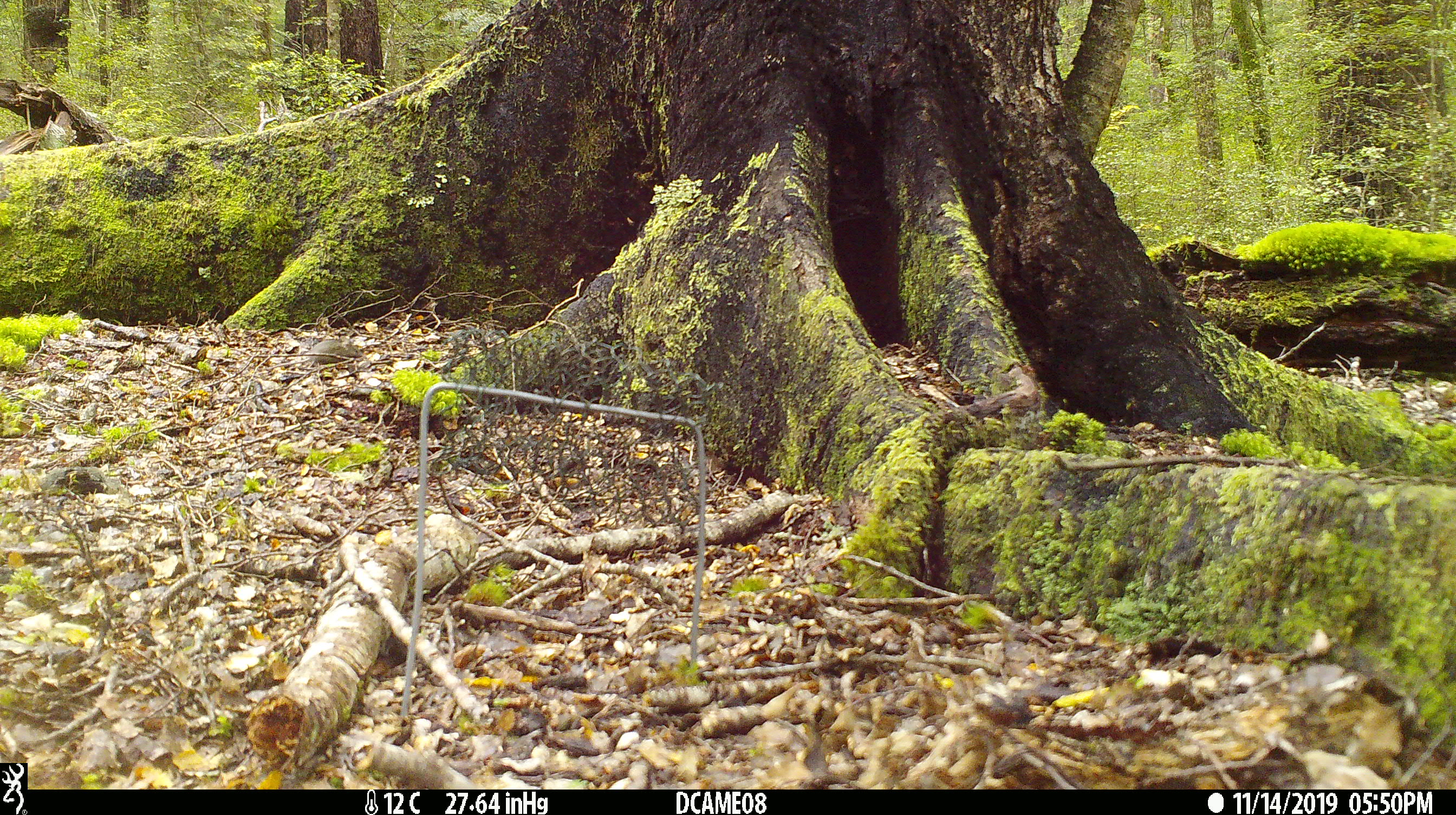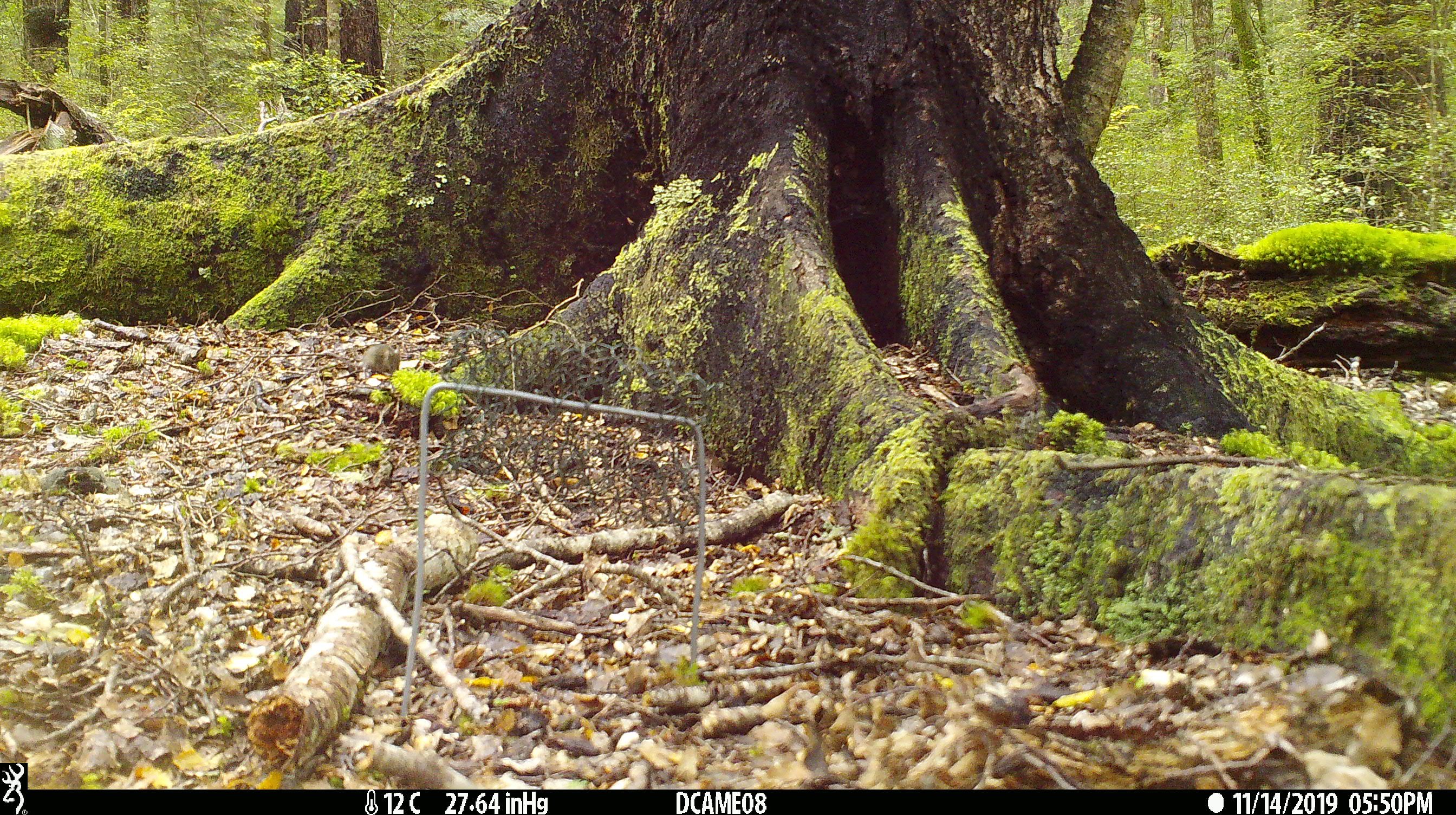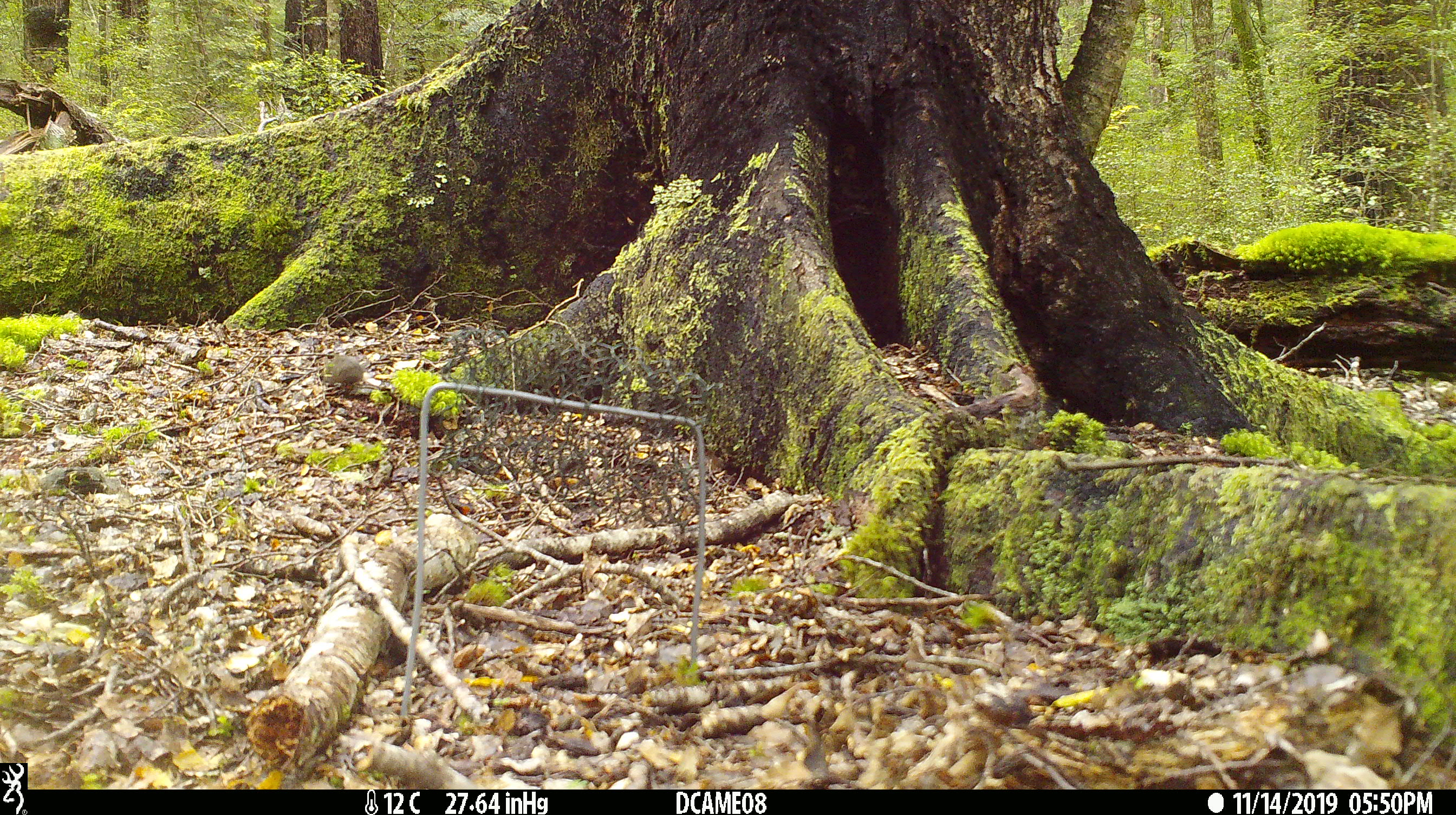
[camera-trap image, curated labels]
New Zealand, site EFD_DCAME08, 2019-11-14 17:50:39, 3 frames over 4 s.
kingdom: Animalia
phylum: Chordata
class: Mammalia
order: Rodentia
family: Muridae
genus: Mus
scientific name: Mus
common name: mouse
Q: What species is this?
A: Mouse (Mus).